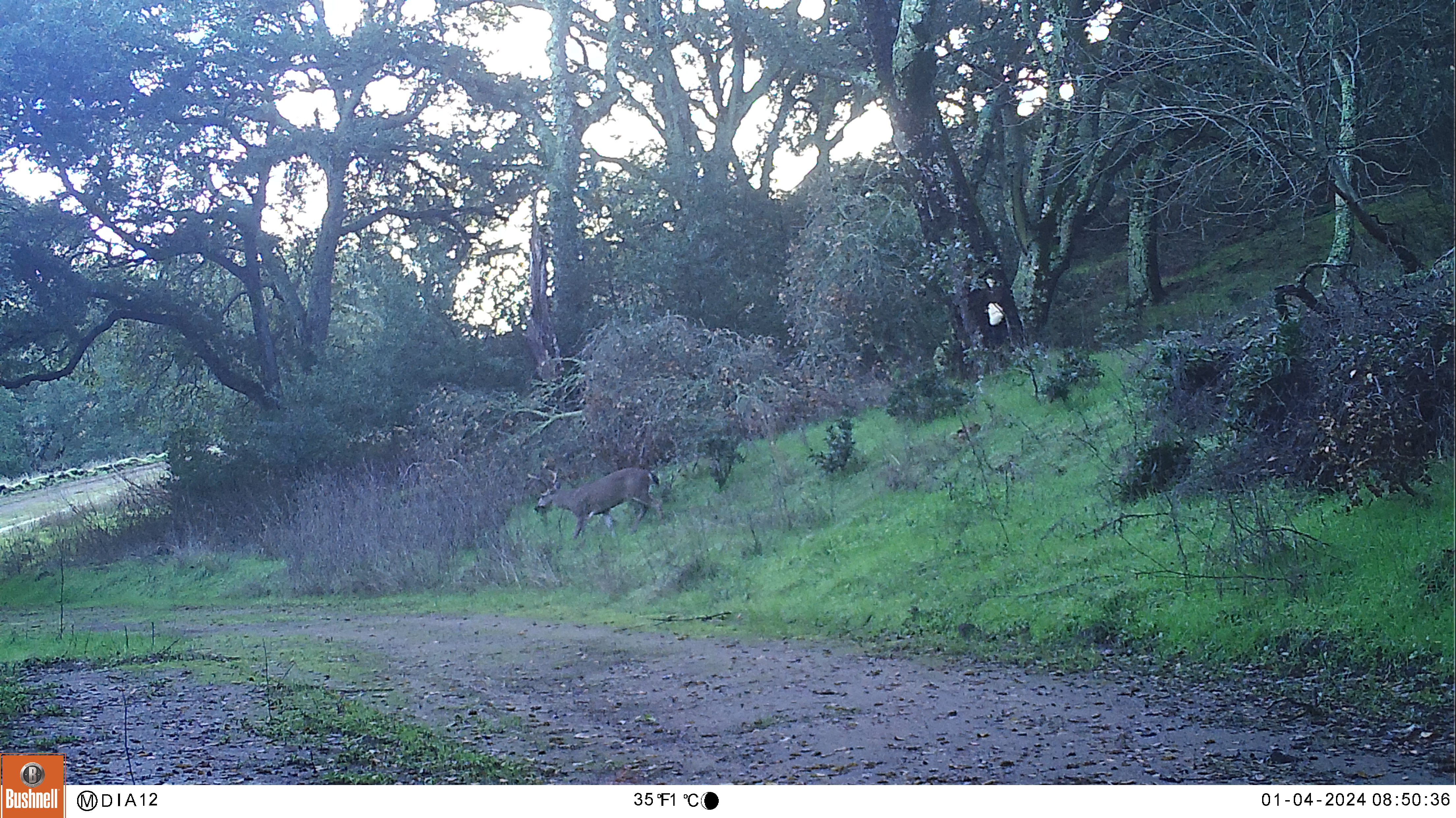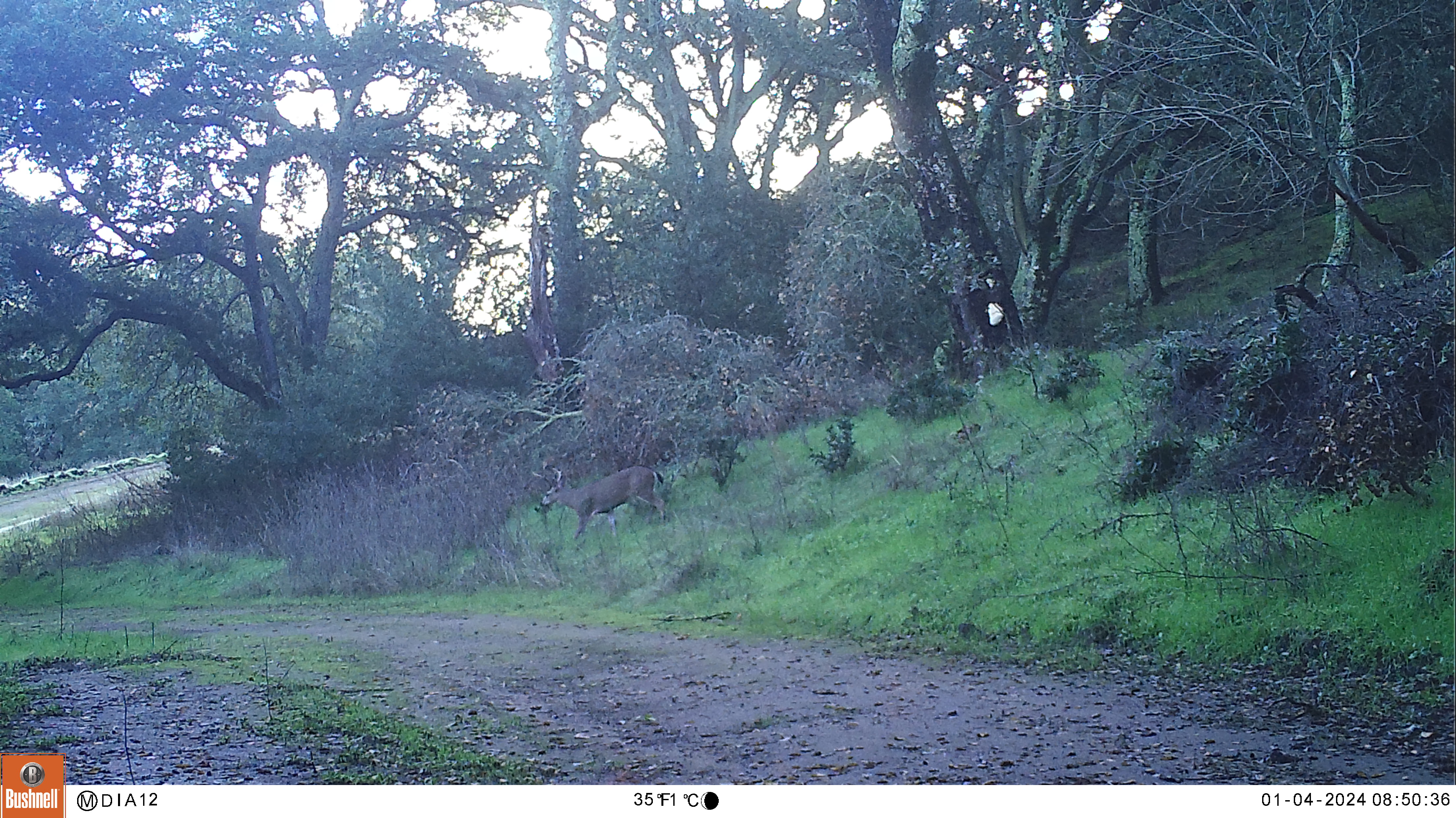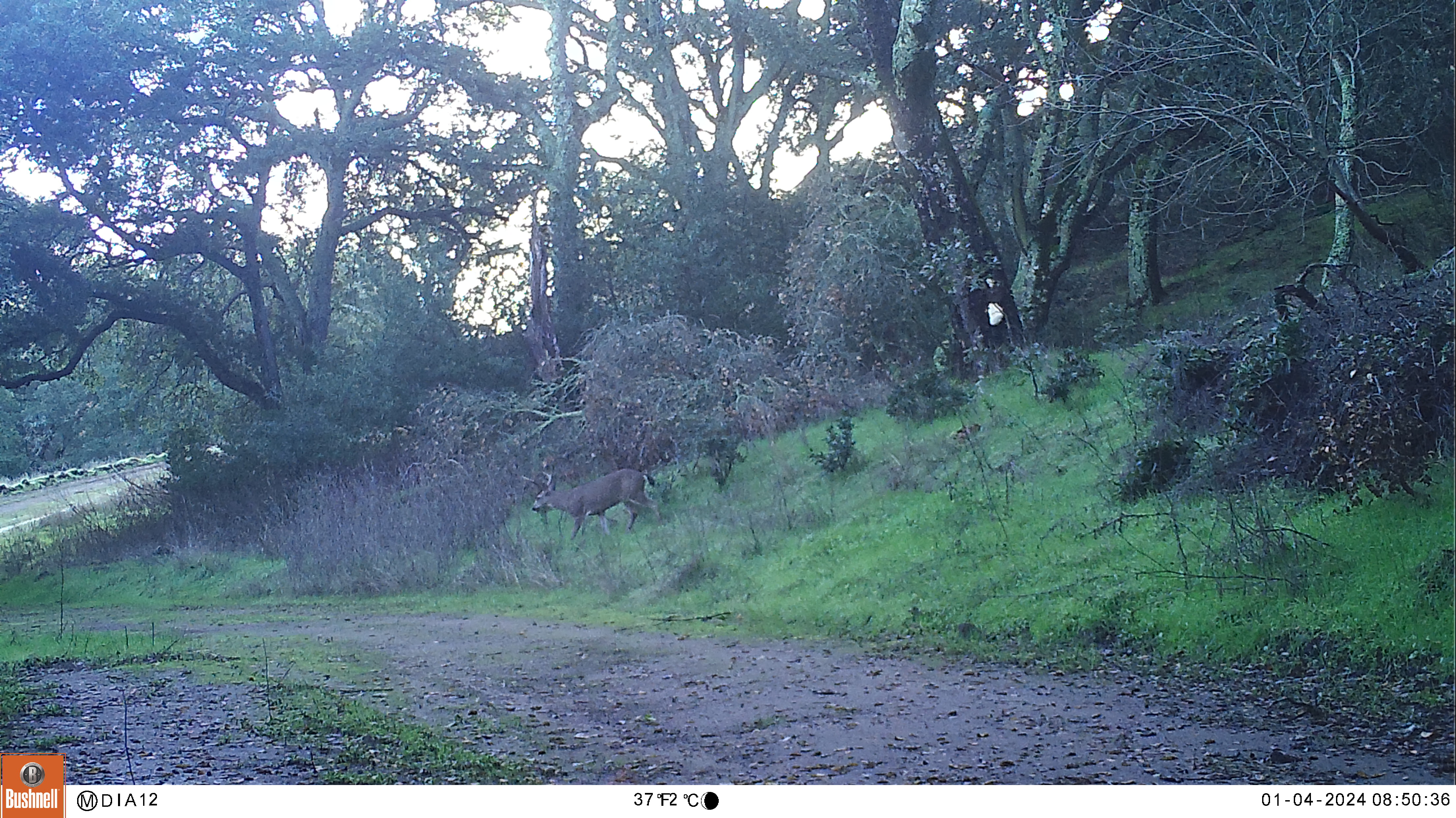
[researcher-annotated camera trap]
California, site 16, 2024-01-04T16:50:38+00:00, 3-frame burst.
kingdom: Animalia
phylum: Chordata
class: Mammalia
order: Artiodactyla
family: Cervidae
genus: Odocoileus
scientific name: Odocoileus hemionus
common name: mule deer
Mule deer (Odocoileus hemionus).